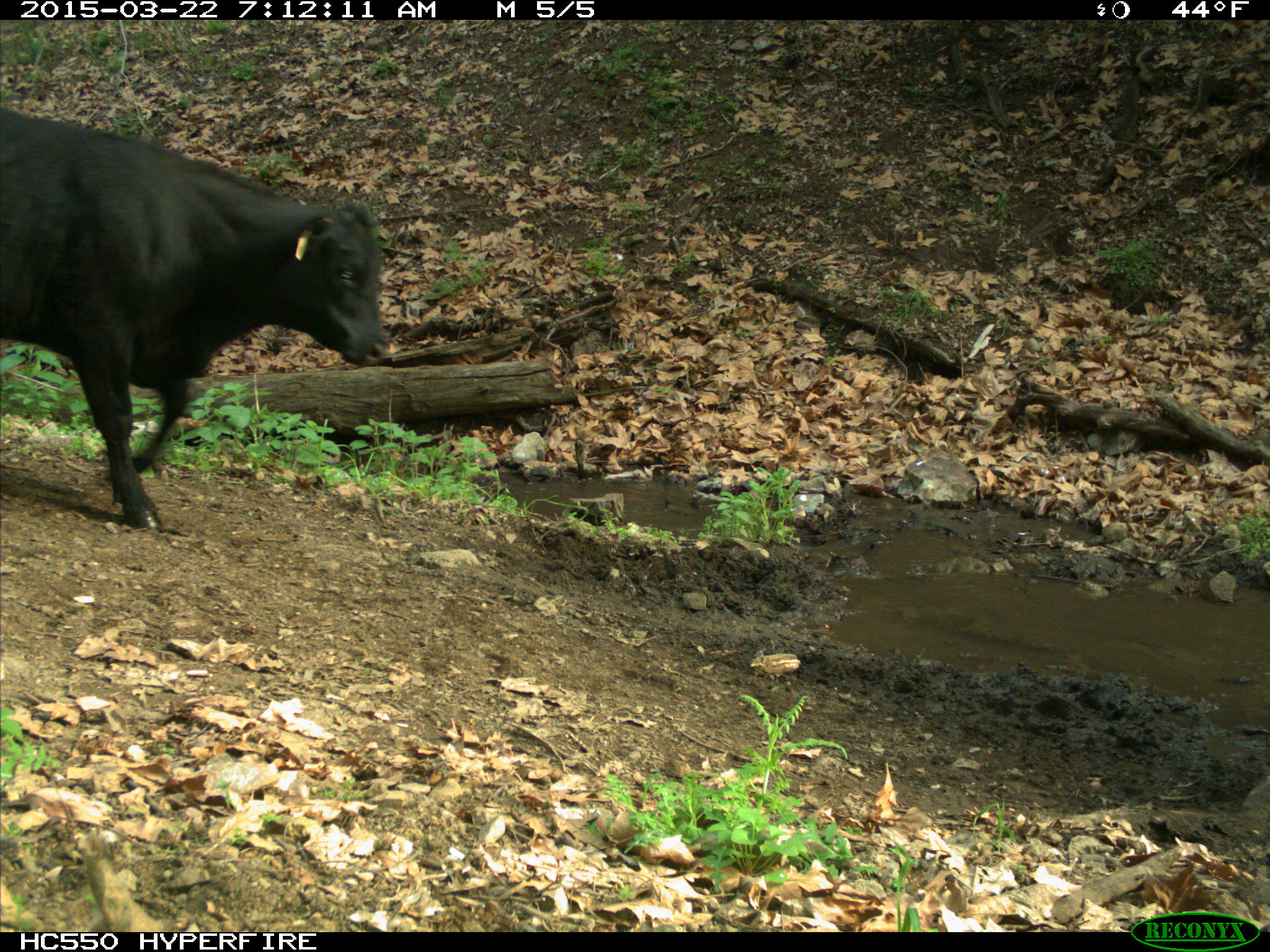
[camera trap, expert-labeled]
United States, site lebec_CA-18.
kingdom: Animalia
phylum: Chordata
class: Mammalia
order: Artiodactyla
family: Bovidae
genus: Bos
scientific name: Bos taurus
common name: domestic cow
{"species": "Bos taurus (domestic cow)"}